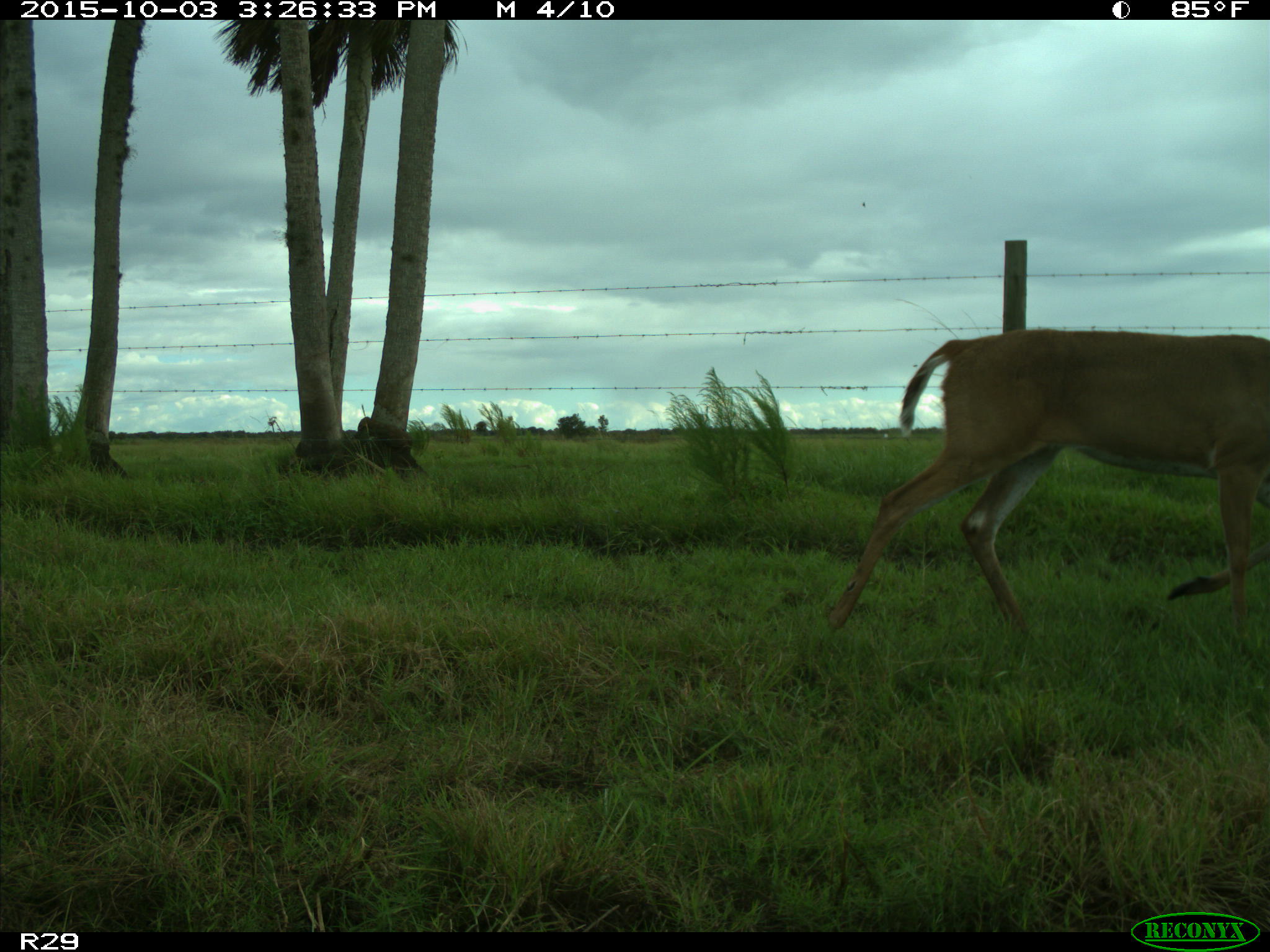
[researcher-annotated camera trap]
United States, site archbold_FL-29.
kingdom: Animalia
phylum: Chordata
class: Mammalia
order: Artiodactyla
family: Cervidae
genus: Odocoileus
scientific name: Odocoileus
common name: deer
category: unidentified deer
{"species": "unidentified deer (deer) (Odocoileus)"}